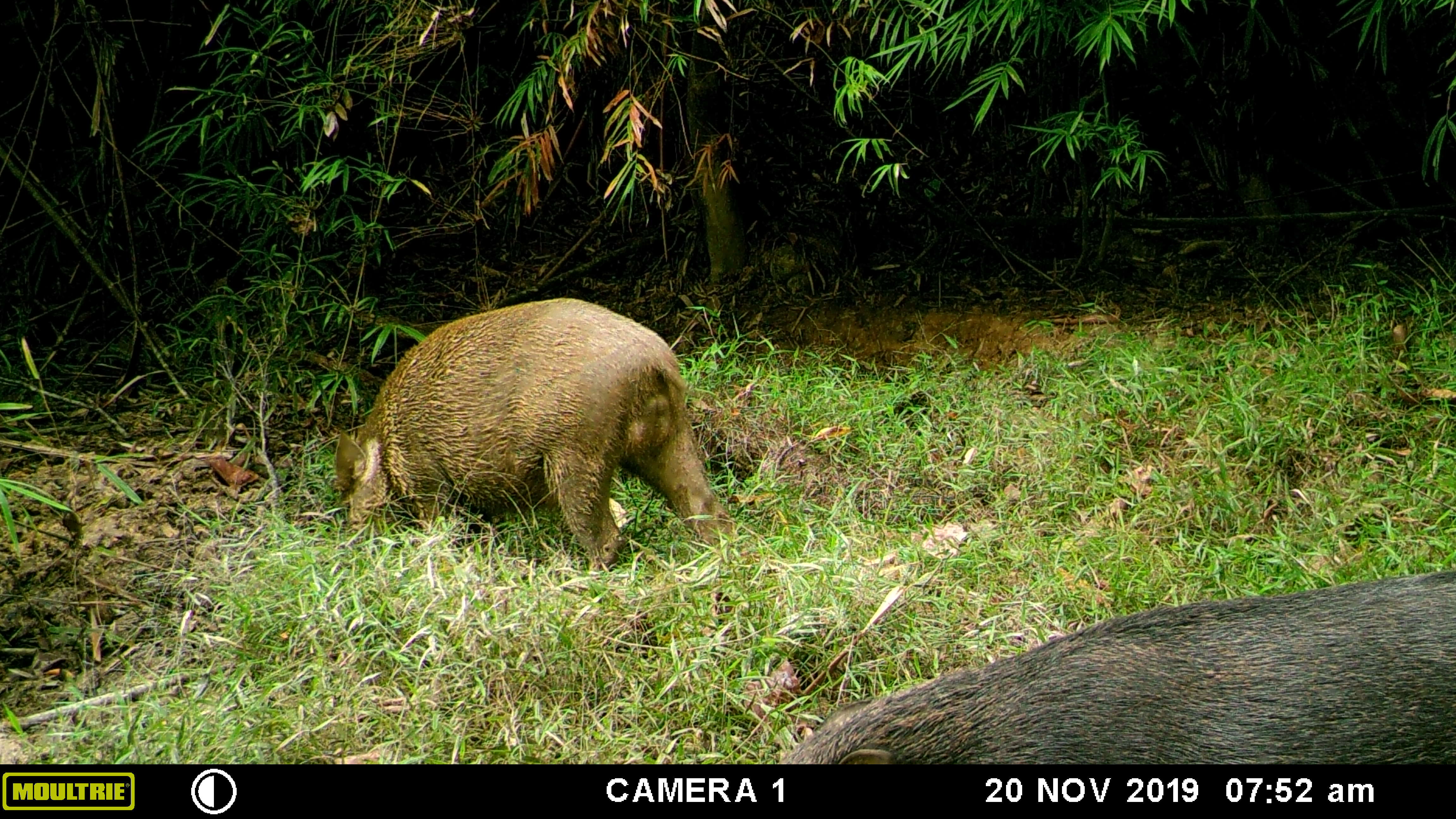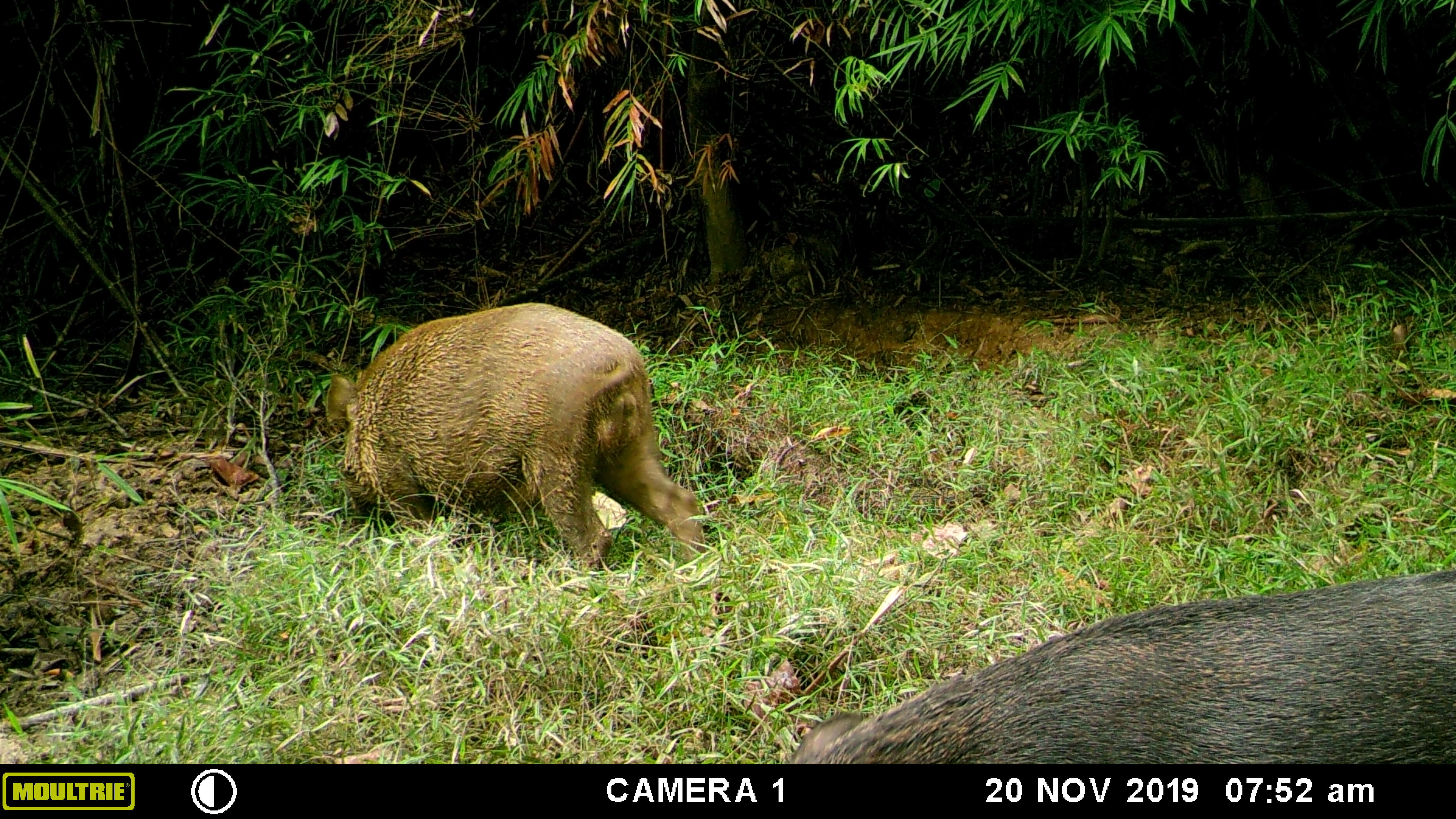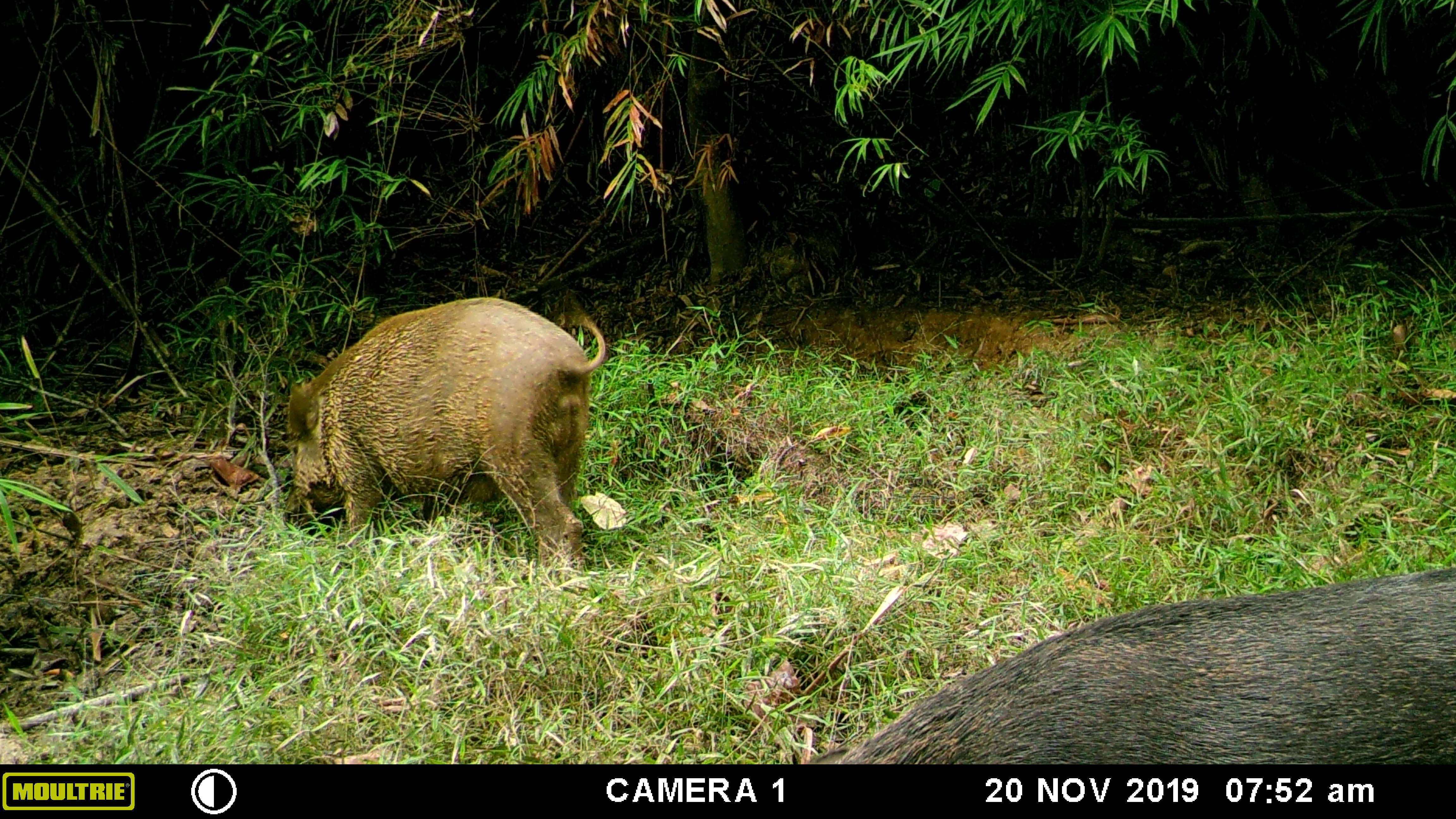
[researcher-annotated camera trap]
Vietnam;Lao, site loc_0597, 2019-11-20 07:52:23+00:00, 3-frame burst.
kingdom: Animalia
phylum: Chordata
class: Mammalia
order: Artiodactyla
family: Suidae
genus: Sus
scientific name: Sus scrofa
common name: eurasian wild pig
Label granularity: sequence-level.